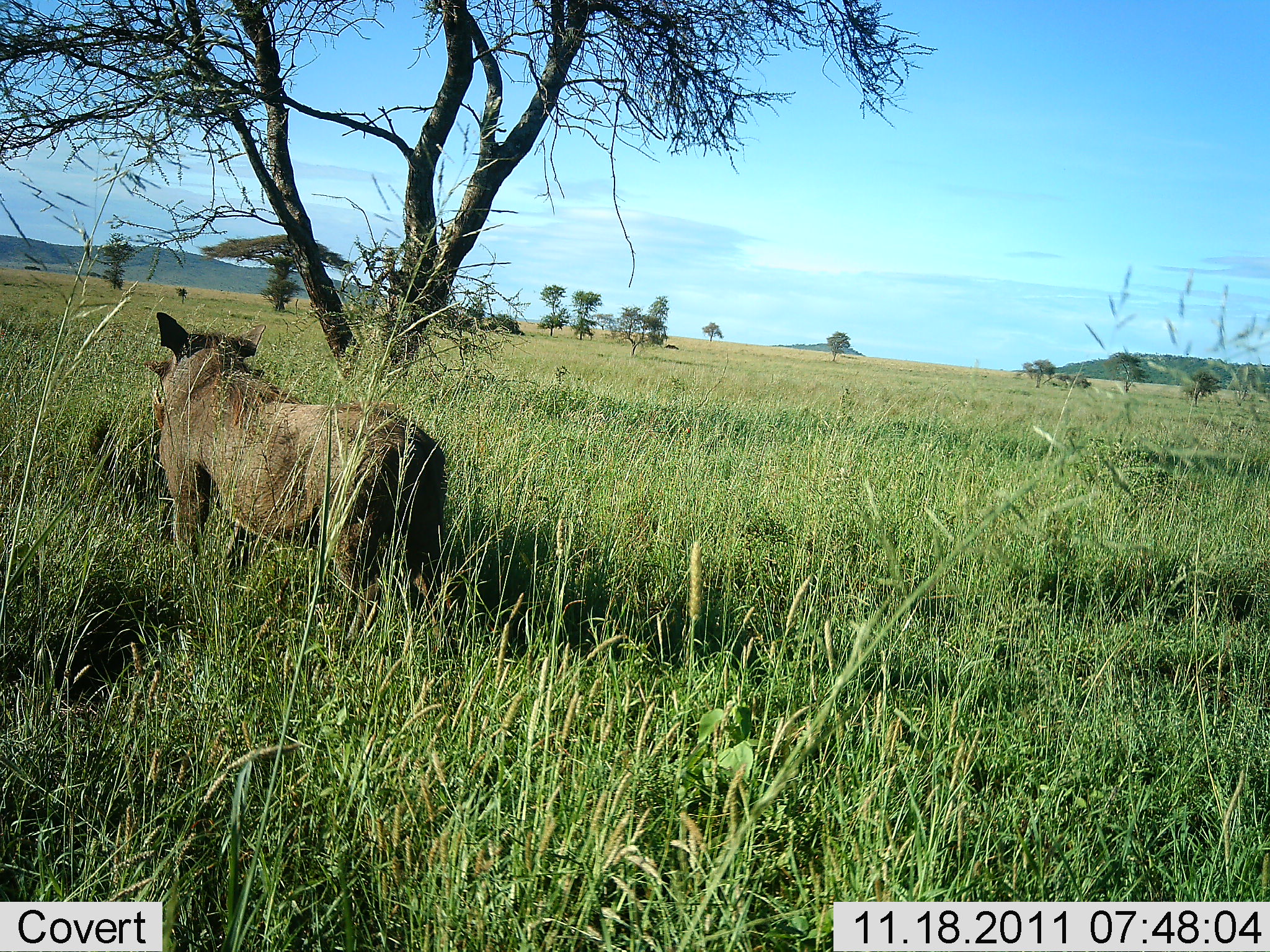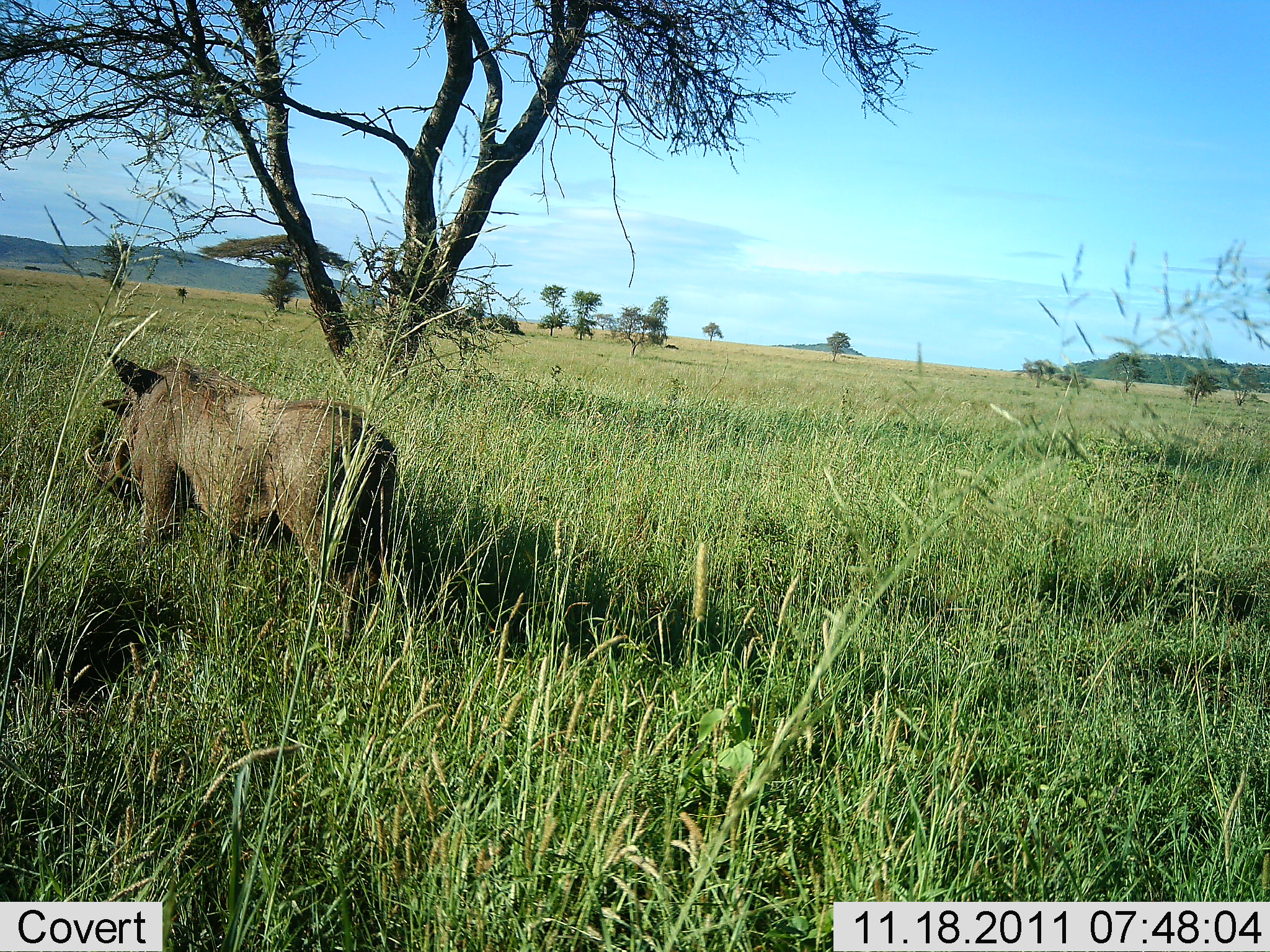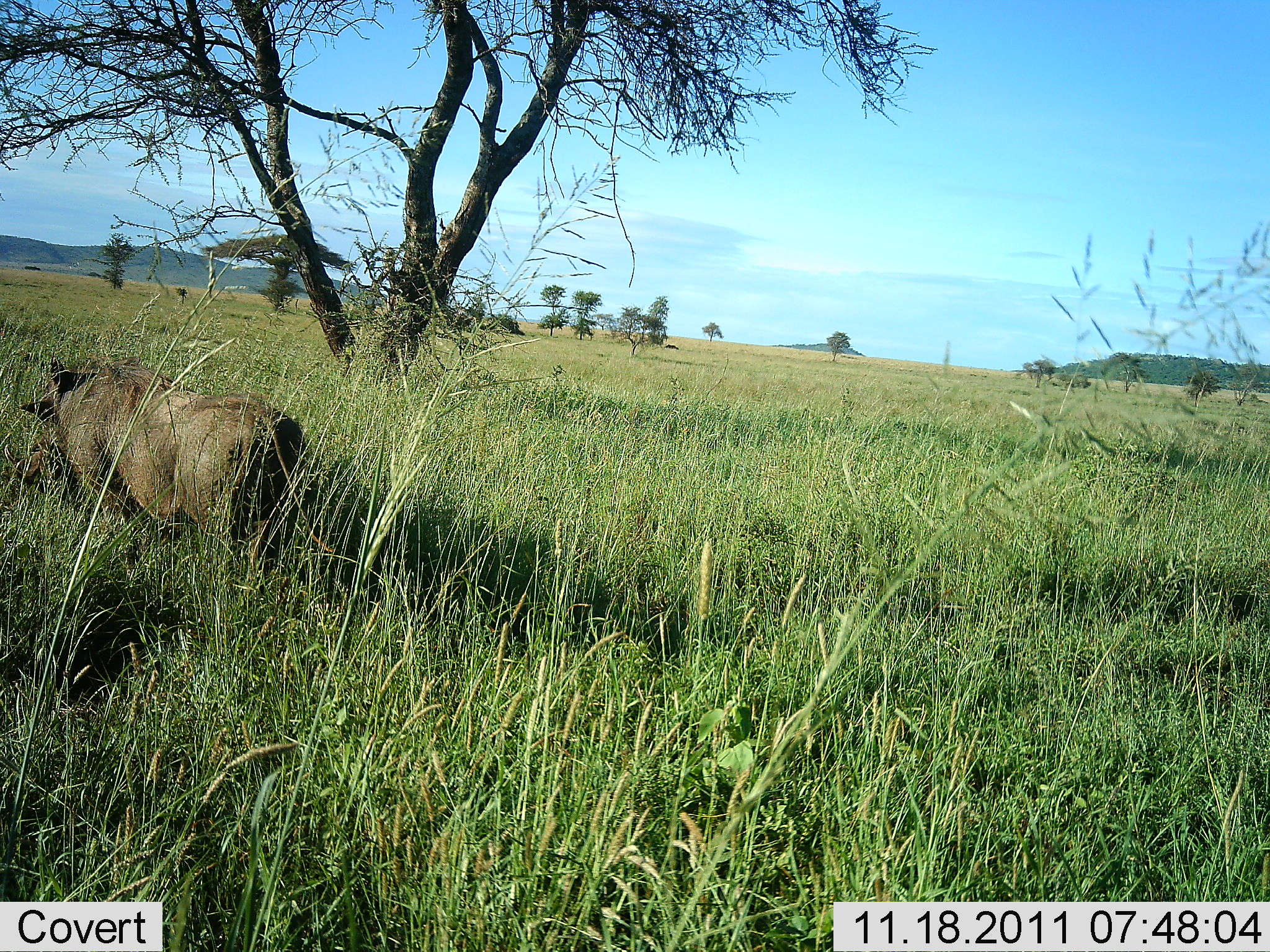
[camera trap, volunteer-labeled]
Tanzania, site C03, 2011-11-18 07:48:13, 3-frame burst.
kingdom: Animalia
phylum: Chordata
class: Mammalia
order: Artiodactyla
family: Suidae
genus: Phacochoerus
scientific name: Phacochoerus africanus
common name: warthog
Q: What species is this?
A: Warthog (Phacochoerus africanus).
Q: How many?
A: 1.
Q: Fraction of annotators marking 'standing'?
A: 60%.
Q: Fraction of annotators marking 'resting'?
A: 0%.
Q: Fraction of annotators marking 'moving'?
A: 30%.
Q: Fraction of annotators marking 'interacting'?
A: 0%.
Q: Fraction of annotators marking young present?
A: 0%.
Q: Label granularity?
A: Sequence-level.